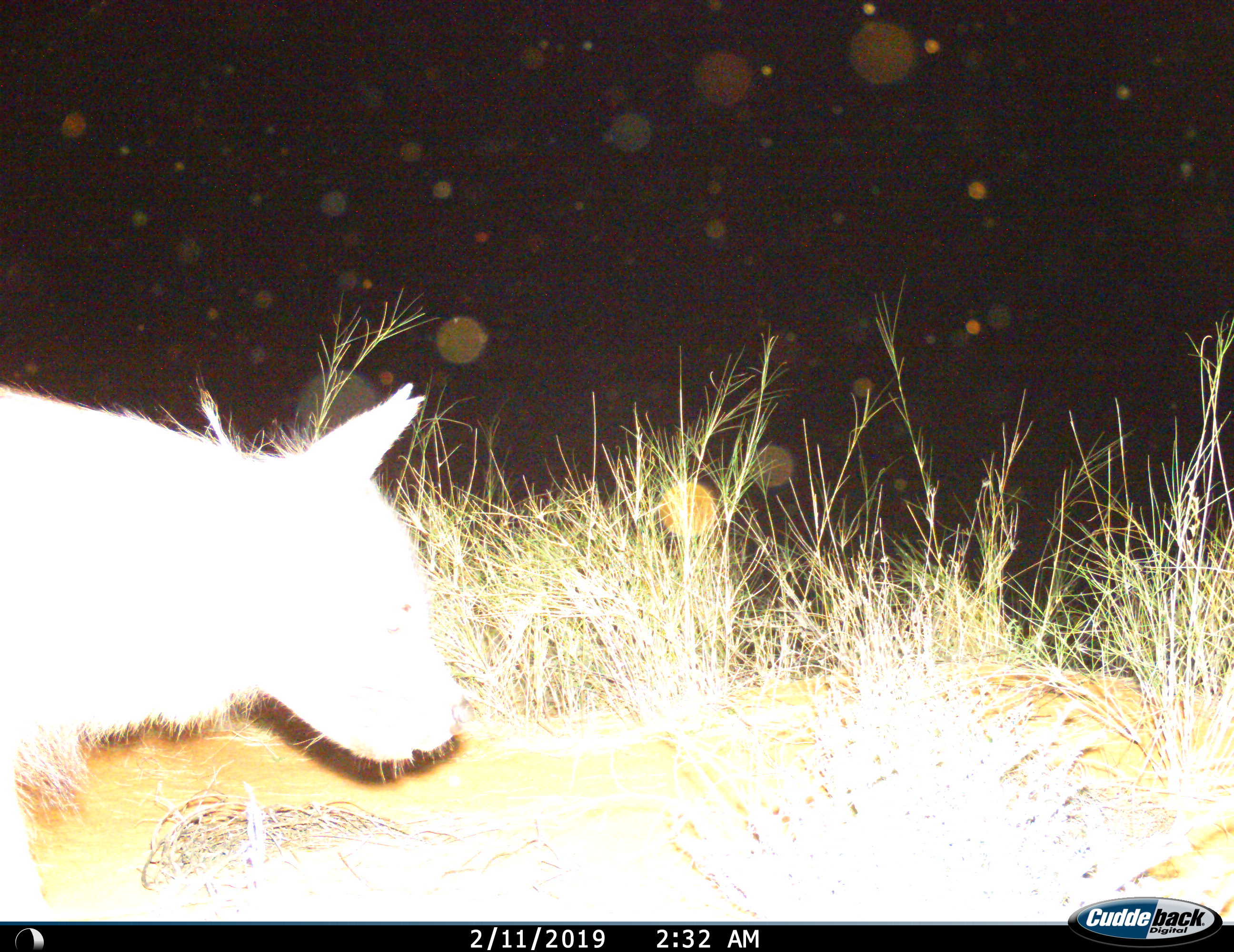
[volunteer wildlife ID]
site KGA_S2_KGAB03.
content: unidentified animal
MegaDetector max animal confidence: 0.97